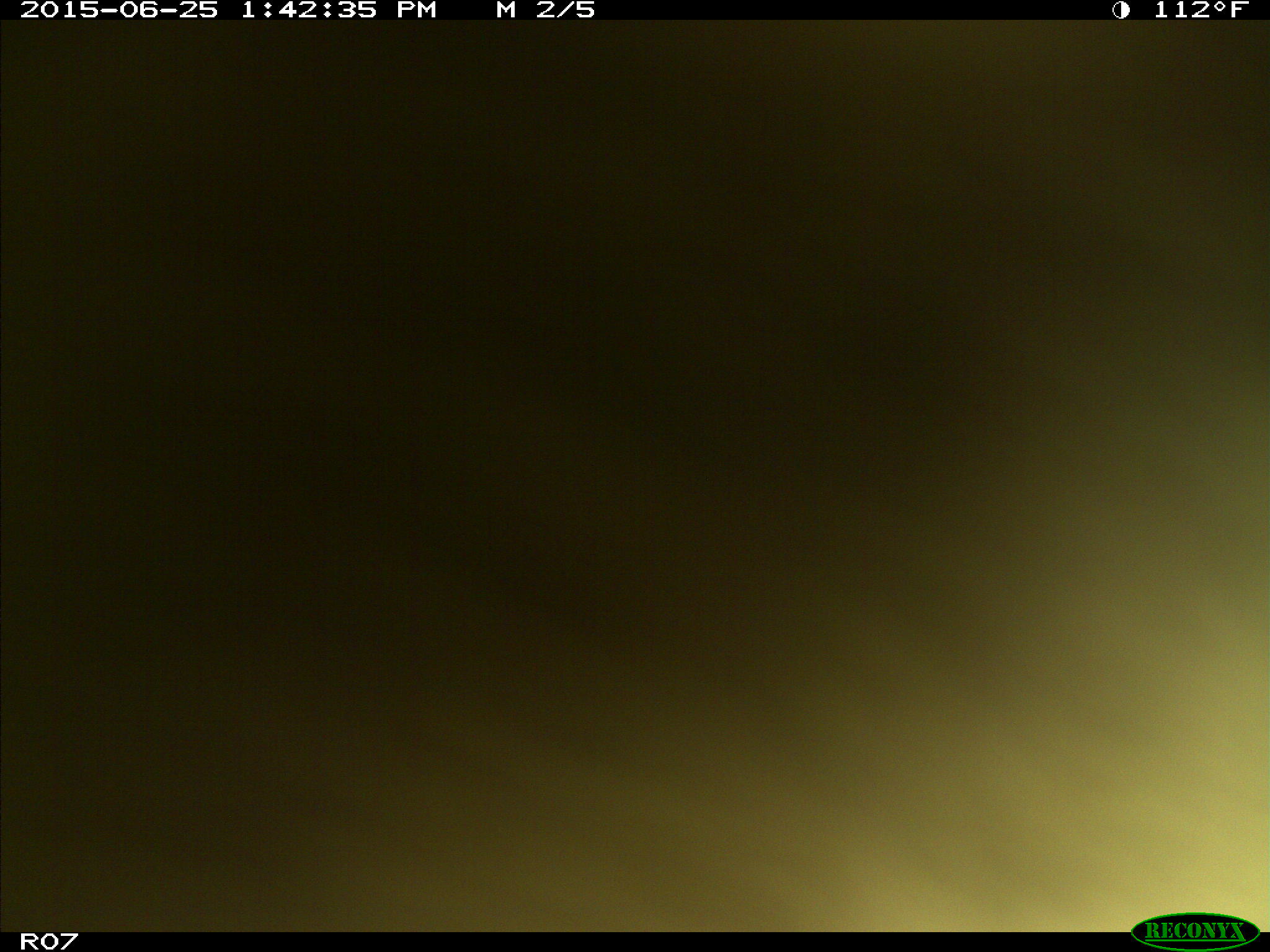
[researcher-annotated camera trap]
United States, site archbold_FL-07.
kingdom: Animalia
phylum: Chordata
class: Mammalia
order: Artiodactyla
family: Bovidae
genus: Bos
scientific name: Bos taurus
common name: domestic cow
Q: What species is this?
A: Bos taurus (domestic cow).